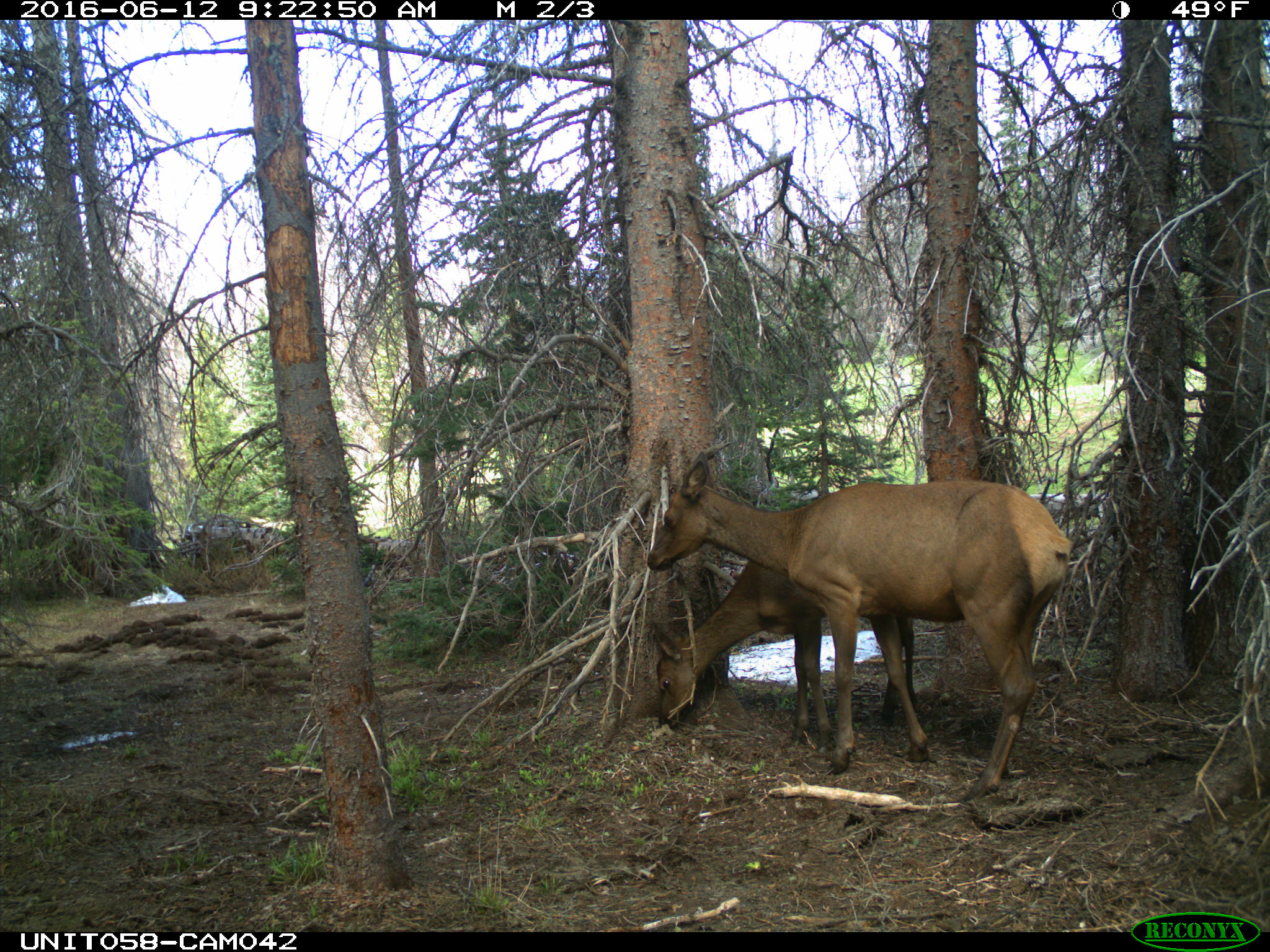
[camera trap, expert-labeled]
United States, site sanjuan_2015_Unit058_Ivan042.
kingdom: Animalia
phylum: Chordata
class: Mammalia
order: Artiodactyla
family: Cervidae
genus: Cervus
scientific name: Cervus elaphus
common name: red deer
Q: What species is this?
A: Cervus elaphus (red deer).